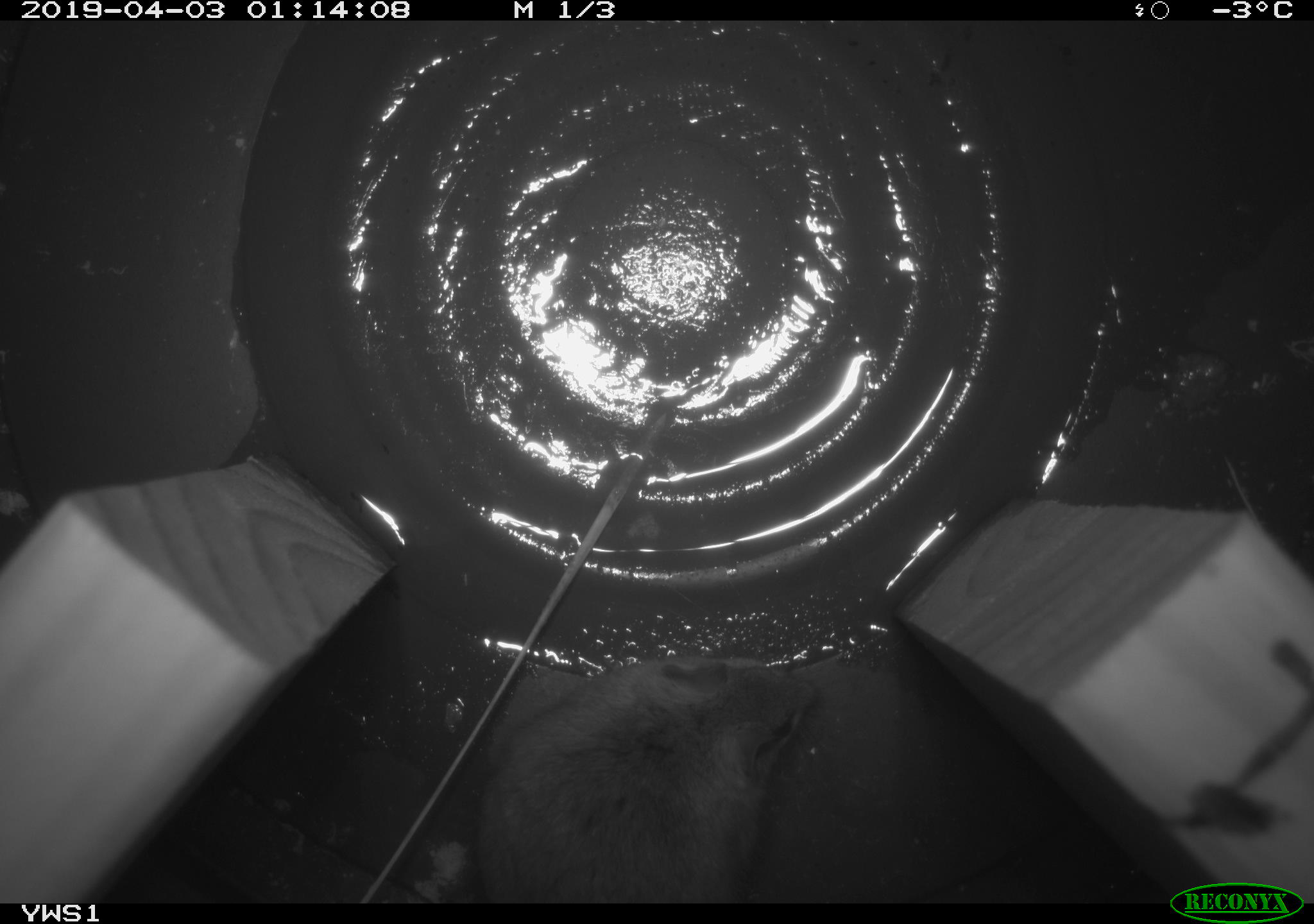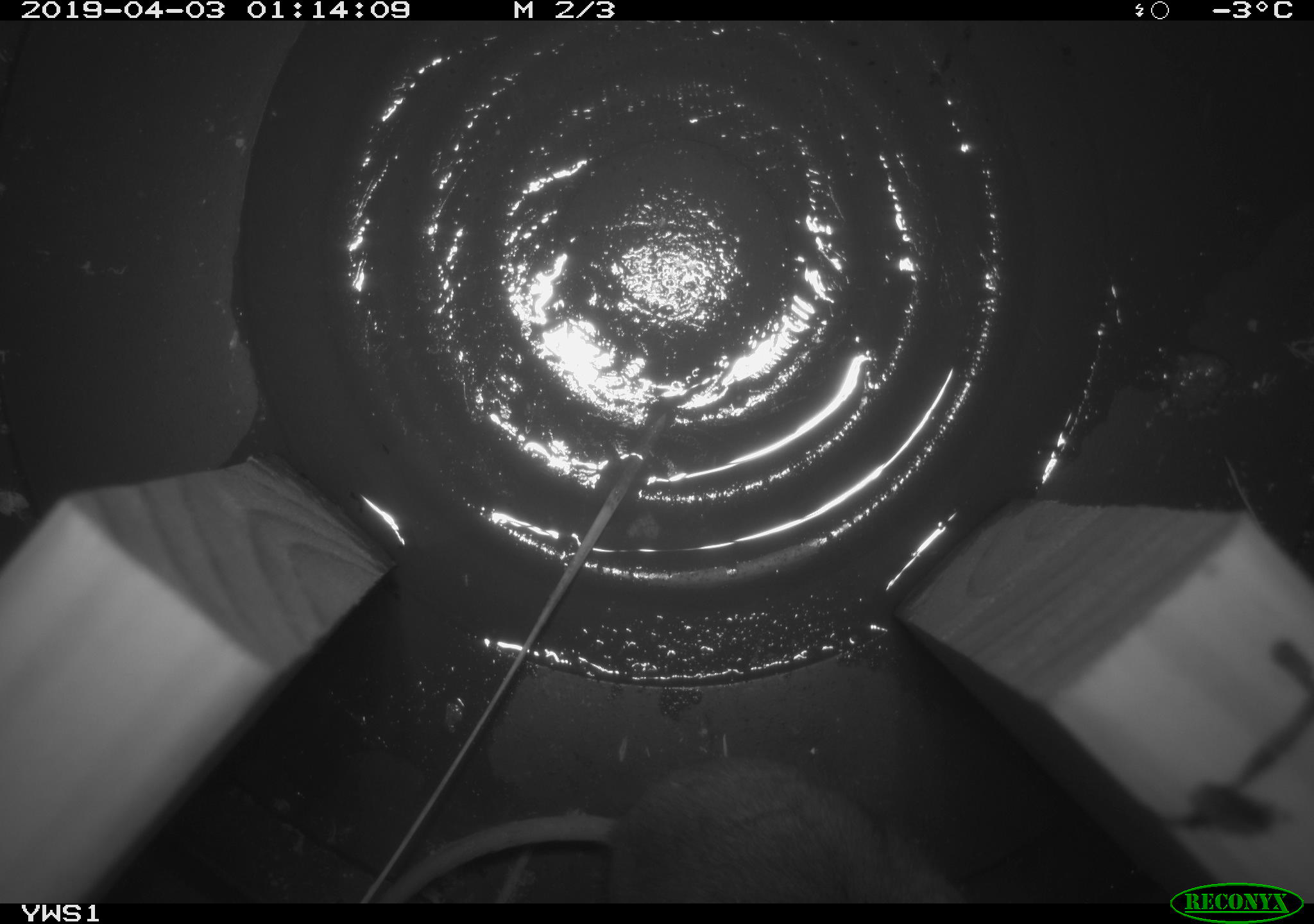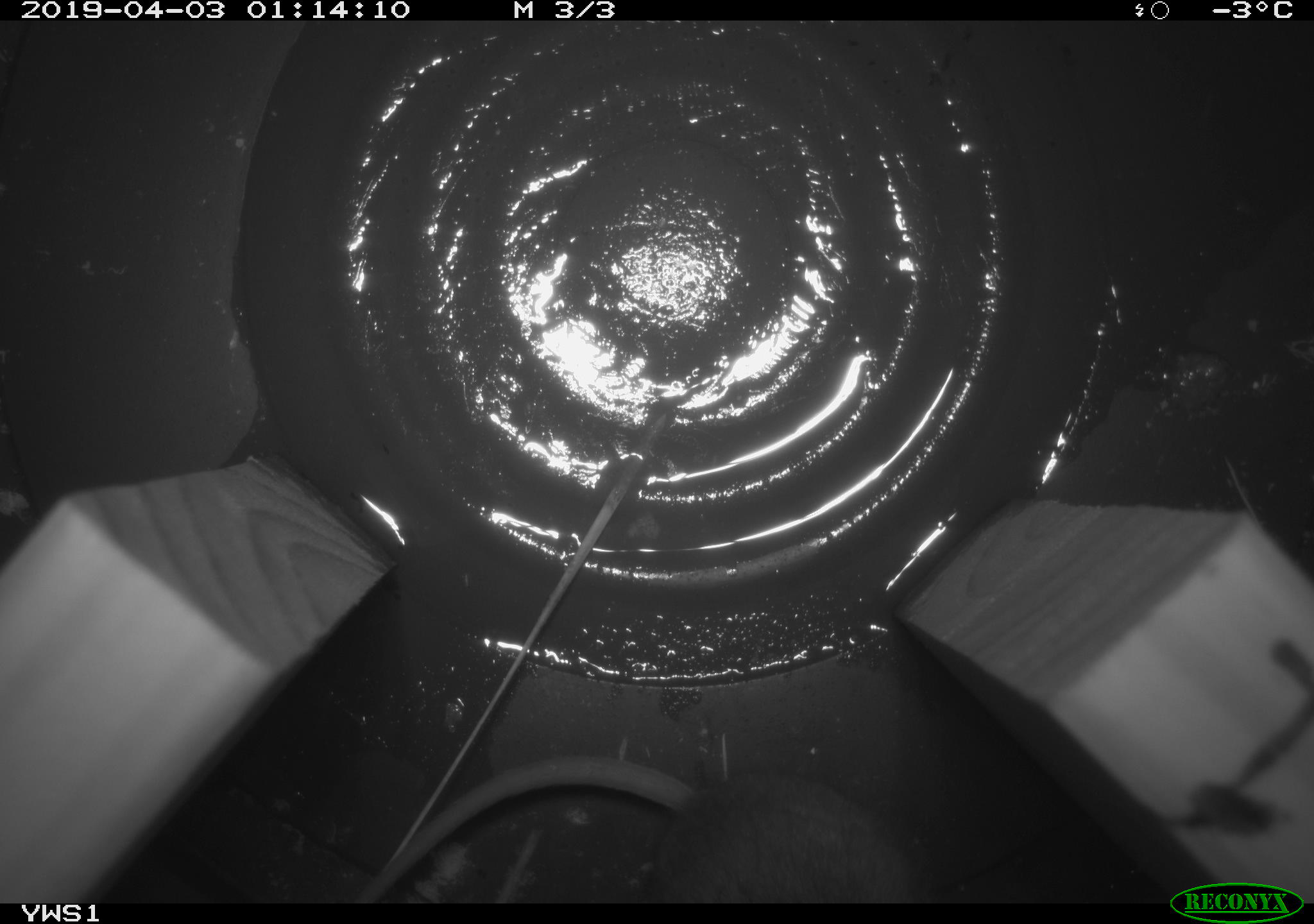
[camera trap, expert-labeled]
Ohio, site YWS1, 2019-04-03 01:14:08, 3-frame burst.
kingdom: Animalia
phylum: Chordata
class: Mammalia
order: Rodentia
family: Cricetidae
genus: Peromyscus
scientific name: Peromyscus leucopus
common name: white-footed mouse